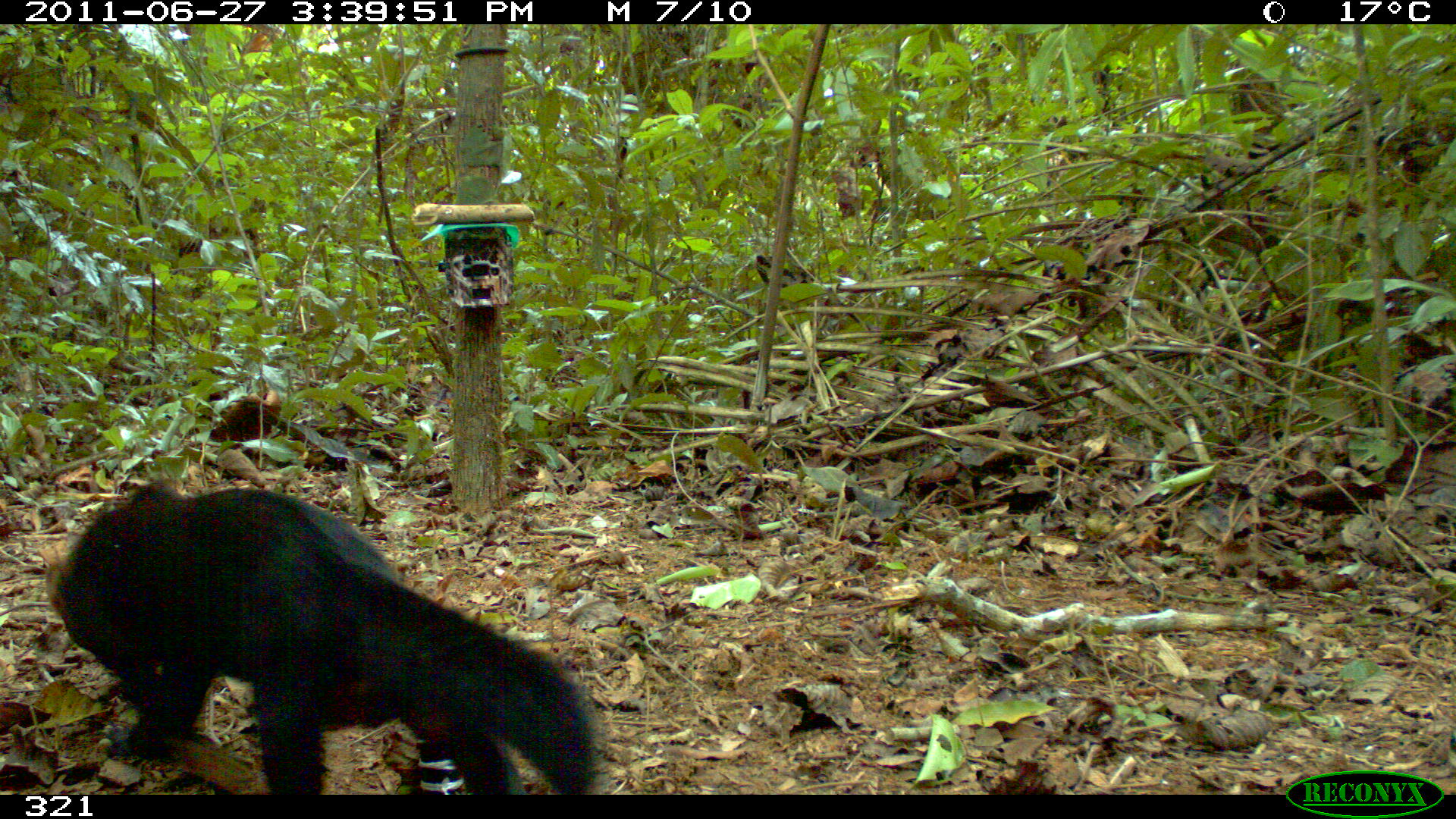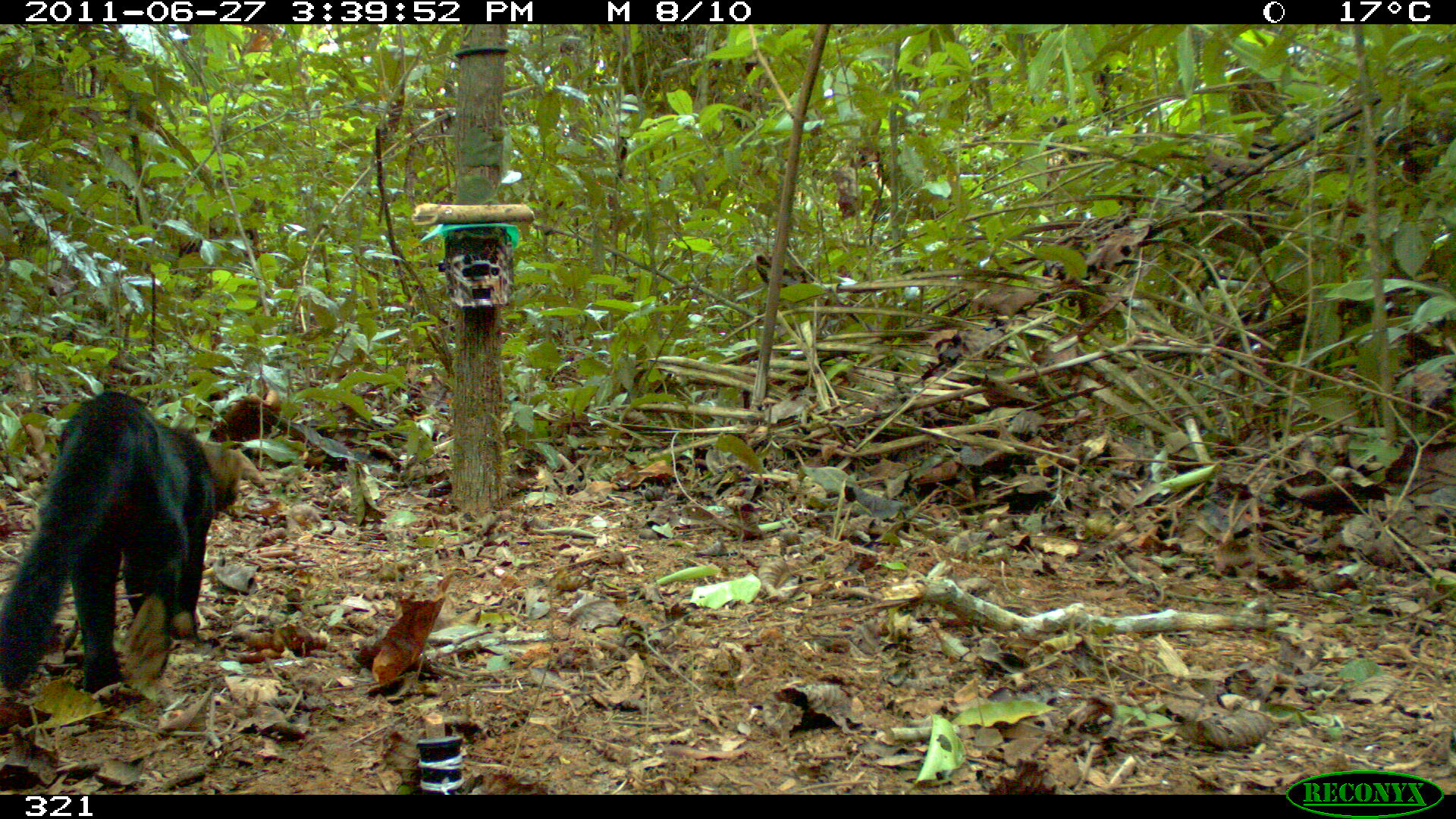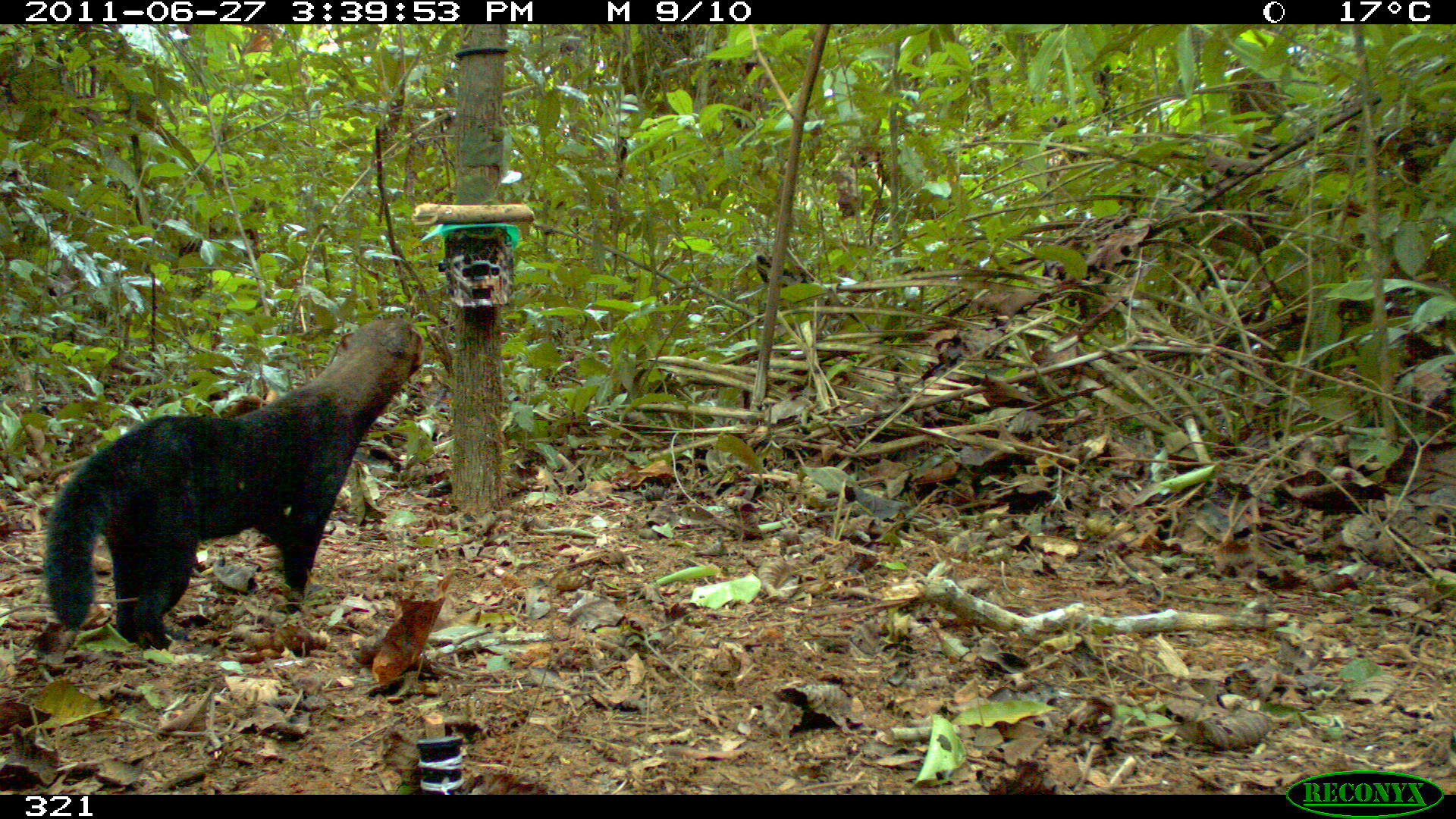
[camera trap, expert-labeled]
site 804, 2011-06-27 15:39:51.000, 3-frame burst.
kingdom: Animalia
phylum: Chordata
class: Mammalia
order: Carnivora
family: Mustelidae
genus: Eira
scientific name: Eira barbara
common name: tayra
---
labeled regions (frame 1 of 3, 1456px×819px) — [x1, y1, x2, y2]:
eira barbara: [40, 476, 589, 793]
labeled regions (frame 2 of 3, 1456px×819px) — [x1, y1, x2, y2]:
eira barbara: [0, 391, 244, 693]